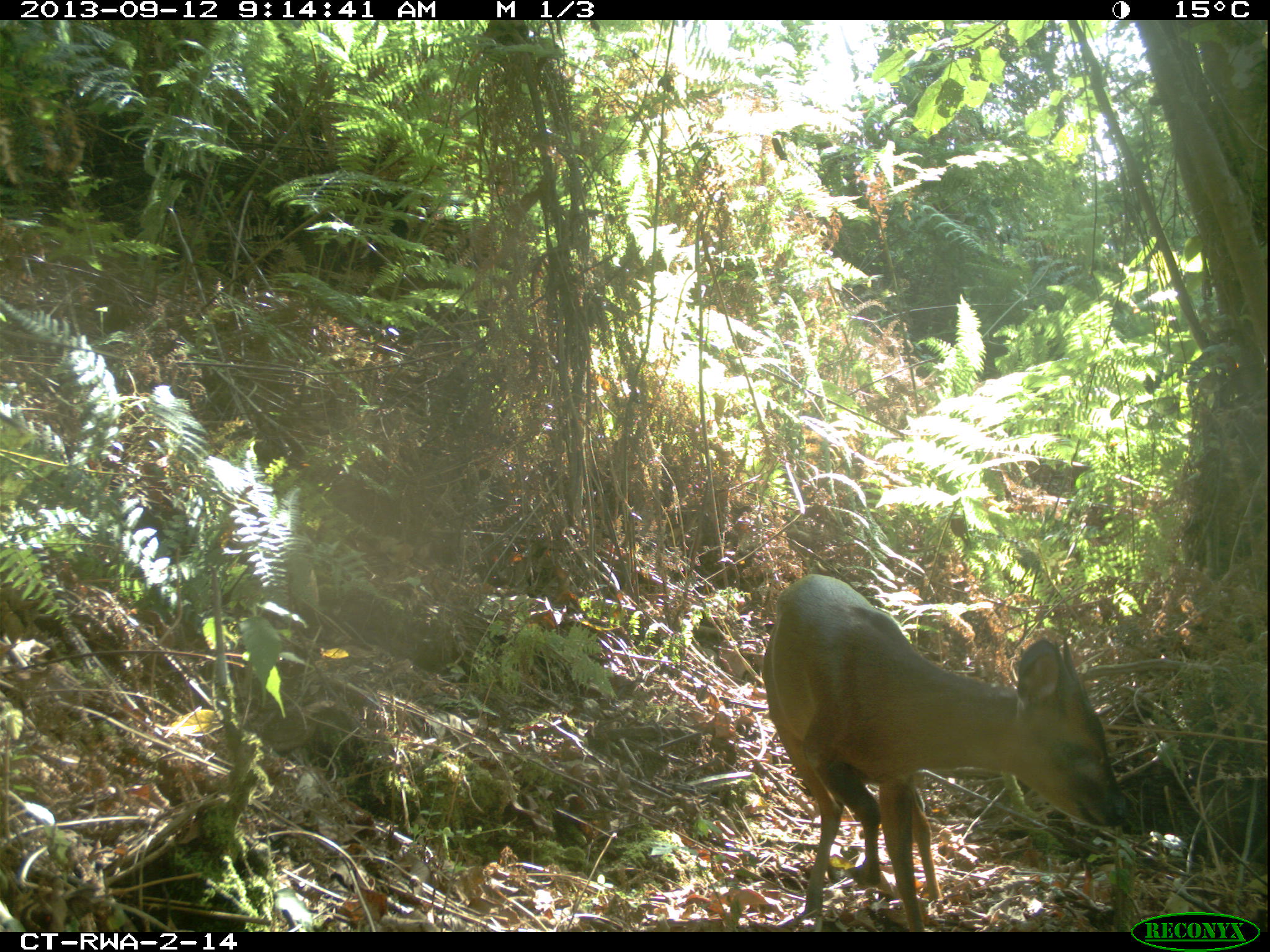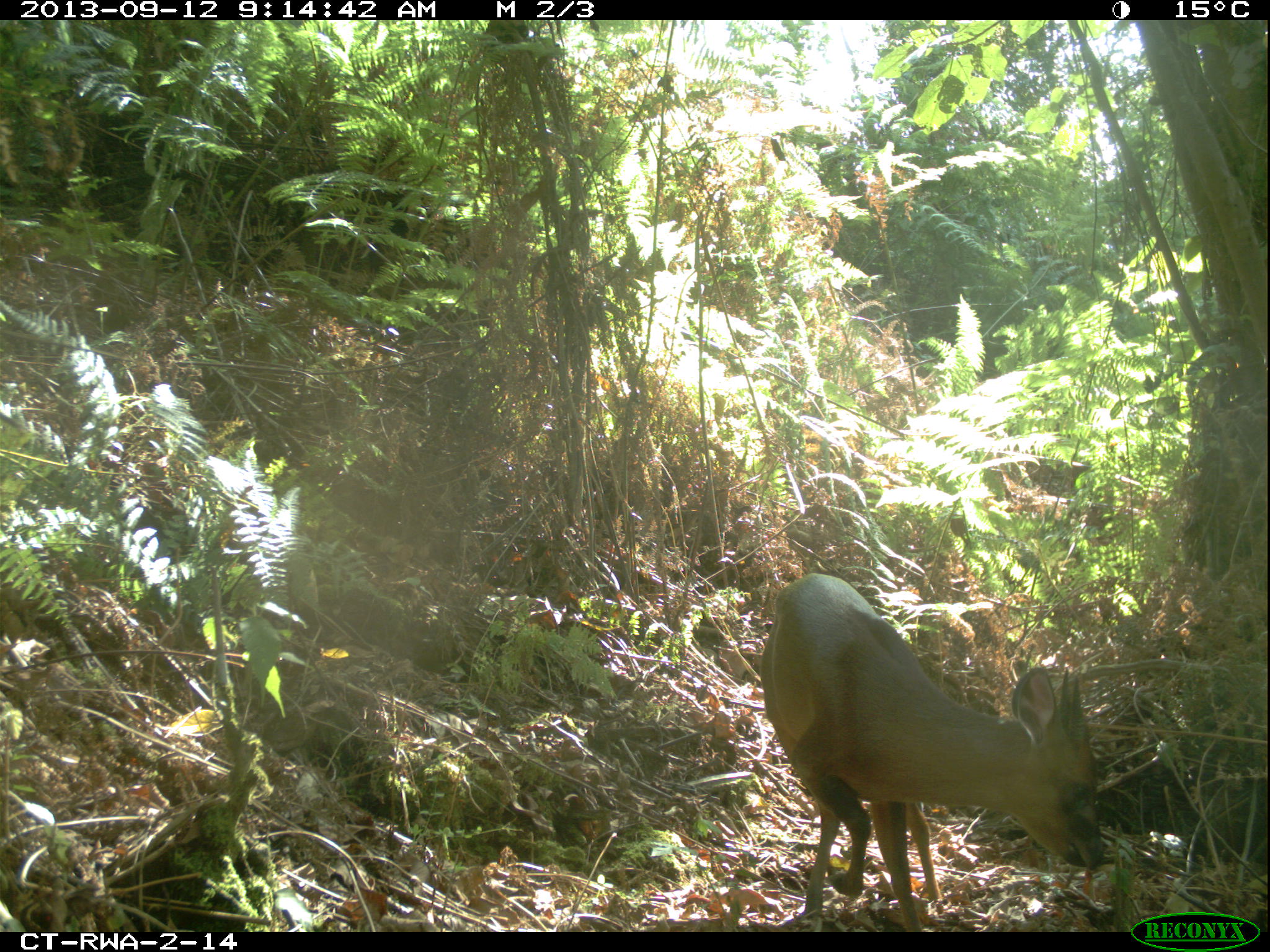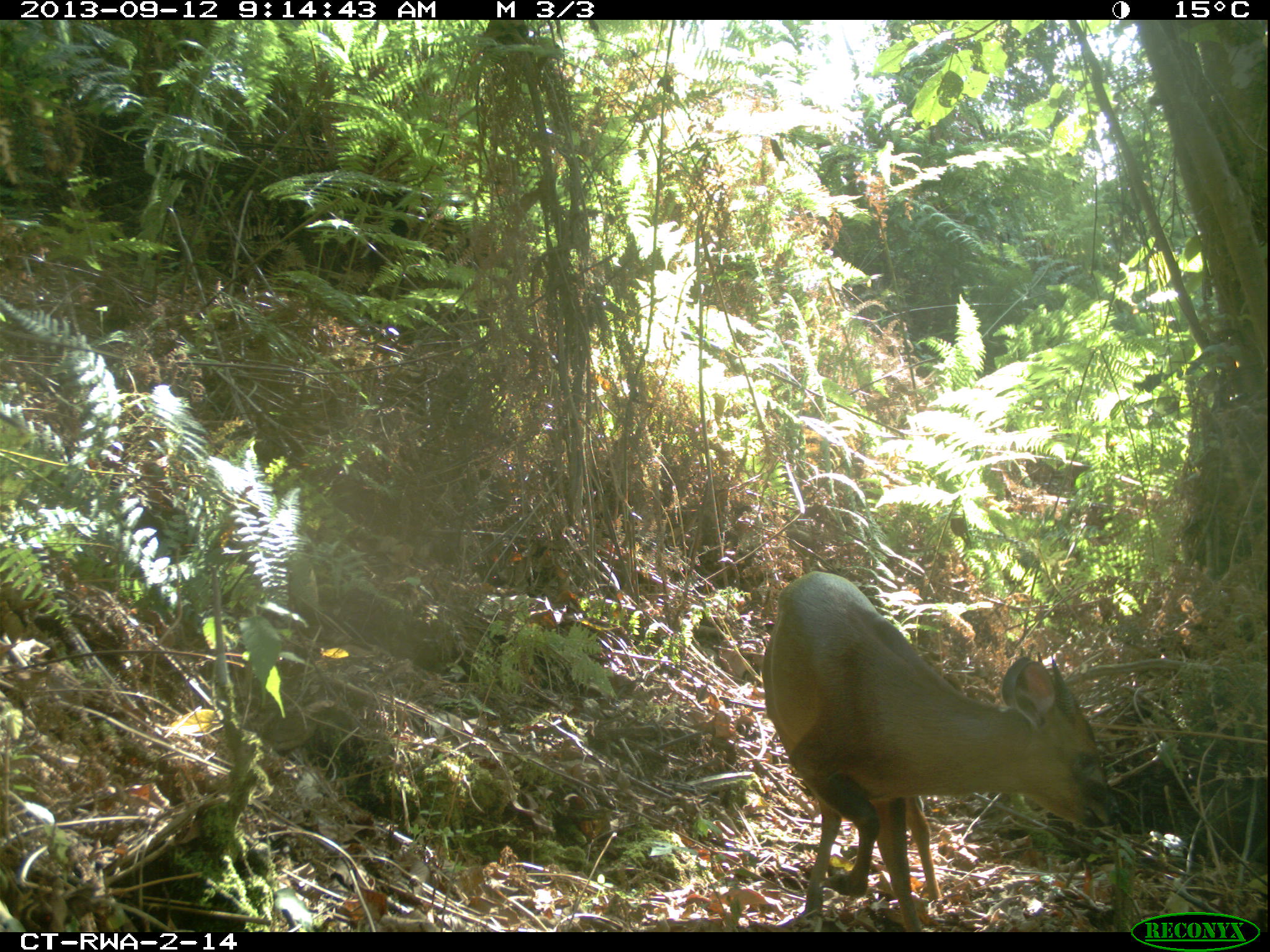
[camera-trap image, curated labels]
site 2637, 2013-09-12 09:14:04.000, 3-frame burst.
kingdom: Animalia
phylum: Chordata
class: Mammalia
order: Artiodactyla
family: Bovidae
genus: Cephalophus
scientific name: Cephalophus nigrifrons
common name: black-fronted duiker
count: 1